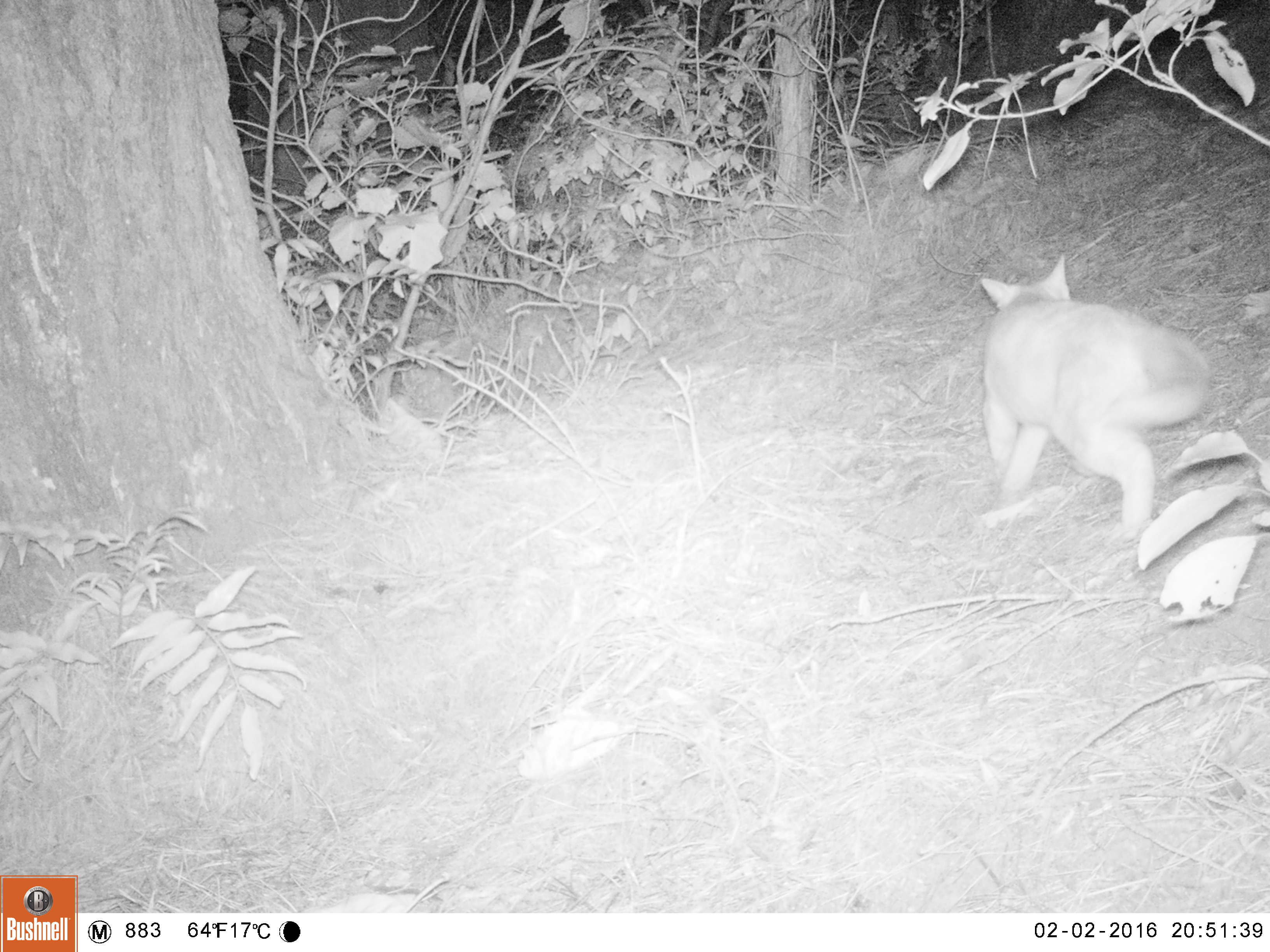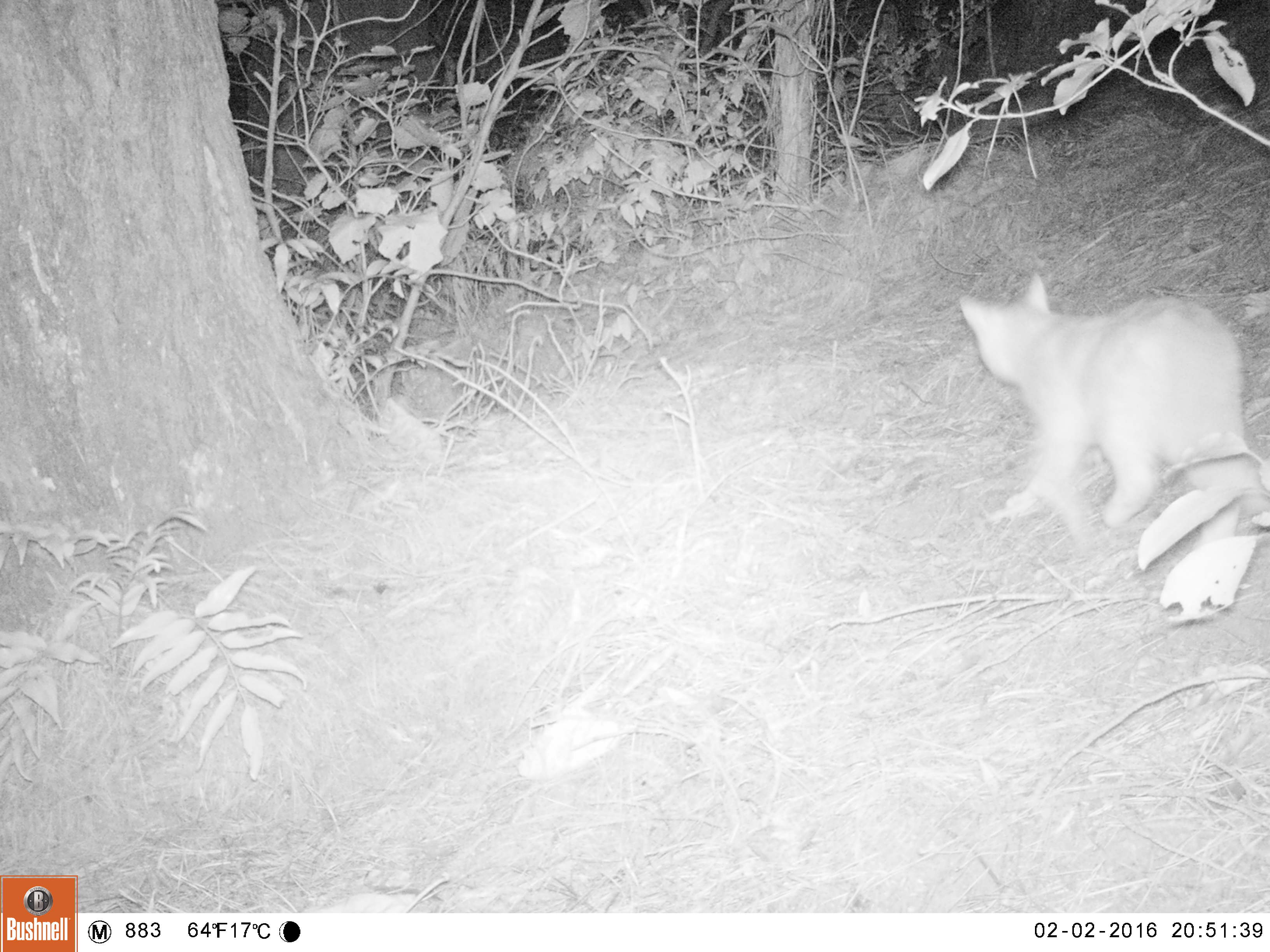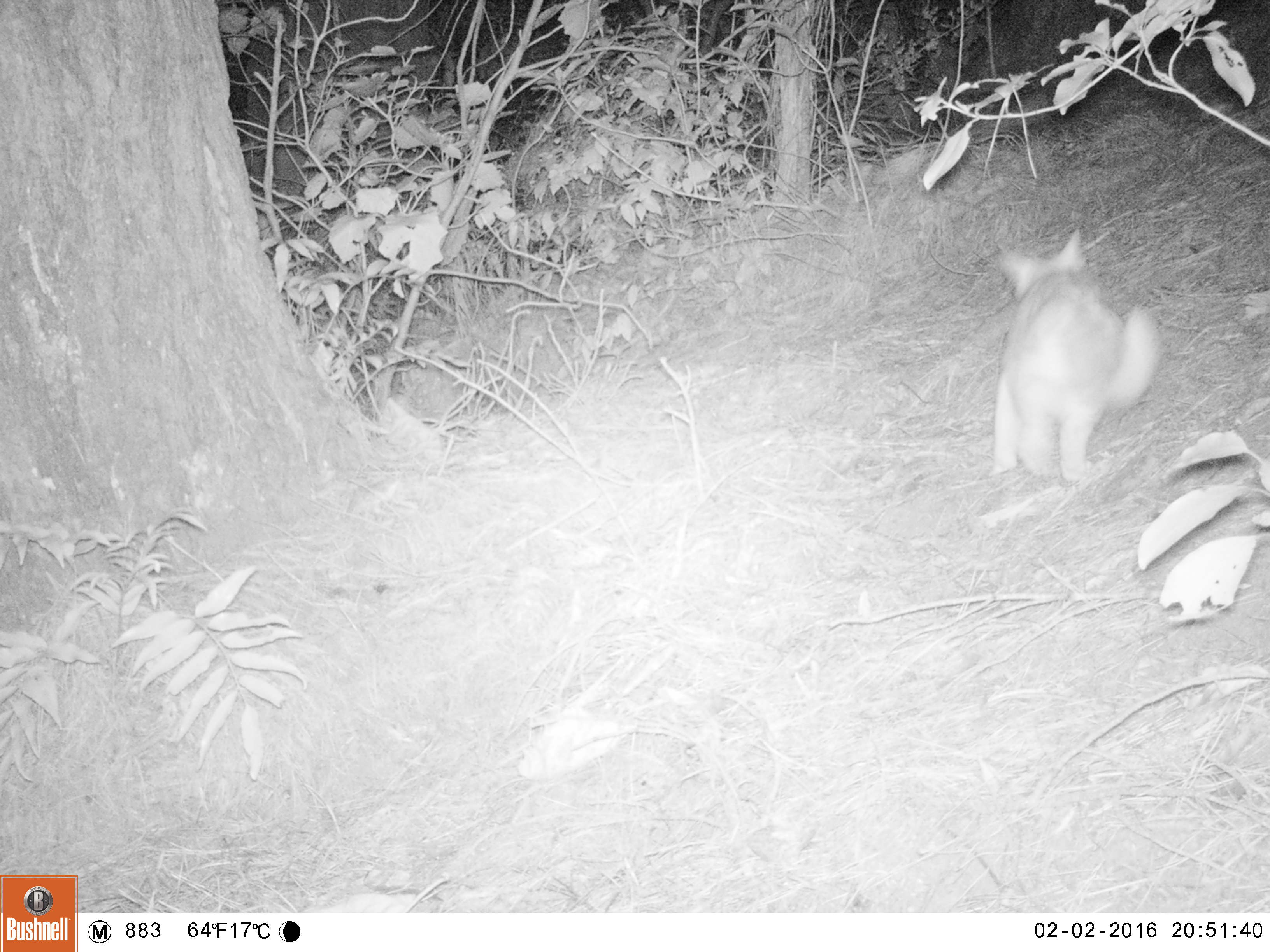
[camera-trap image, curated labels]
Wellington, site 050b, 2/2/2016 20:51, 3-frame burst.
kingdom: Animalia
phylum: Chordata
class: Mammalia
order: Carnivora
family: Felidae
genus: Felis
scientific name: Felis catus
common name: cat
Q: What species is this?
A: Cat (Felis catus).